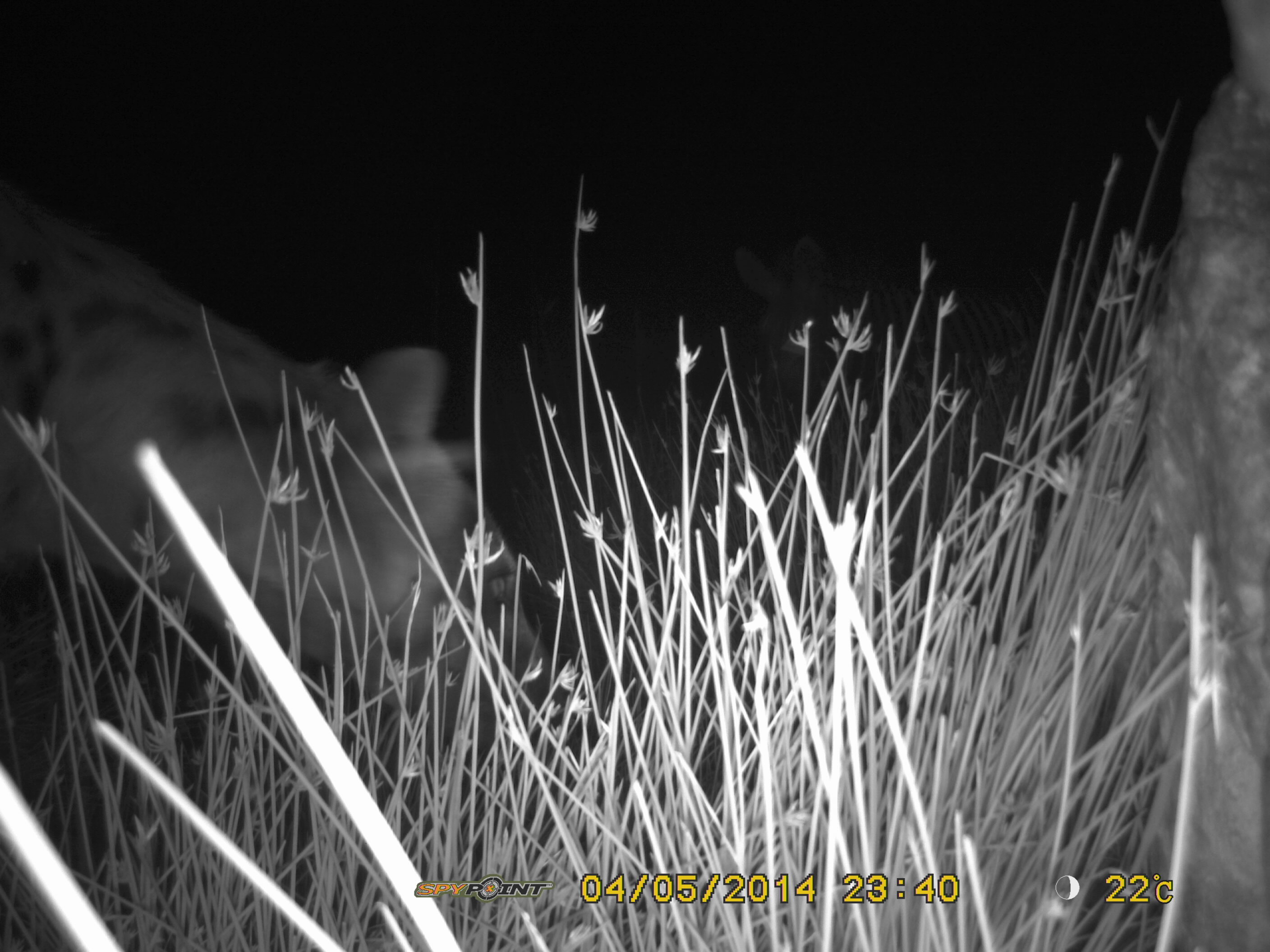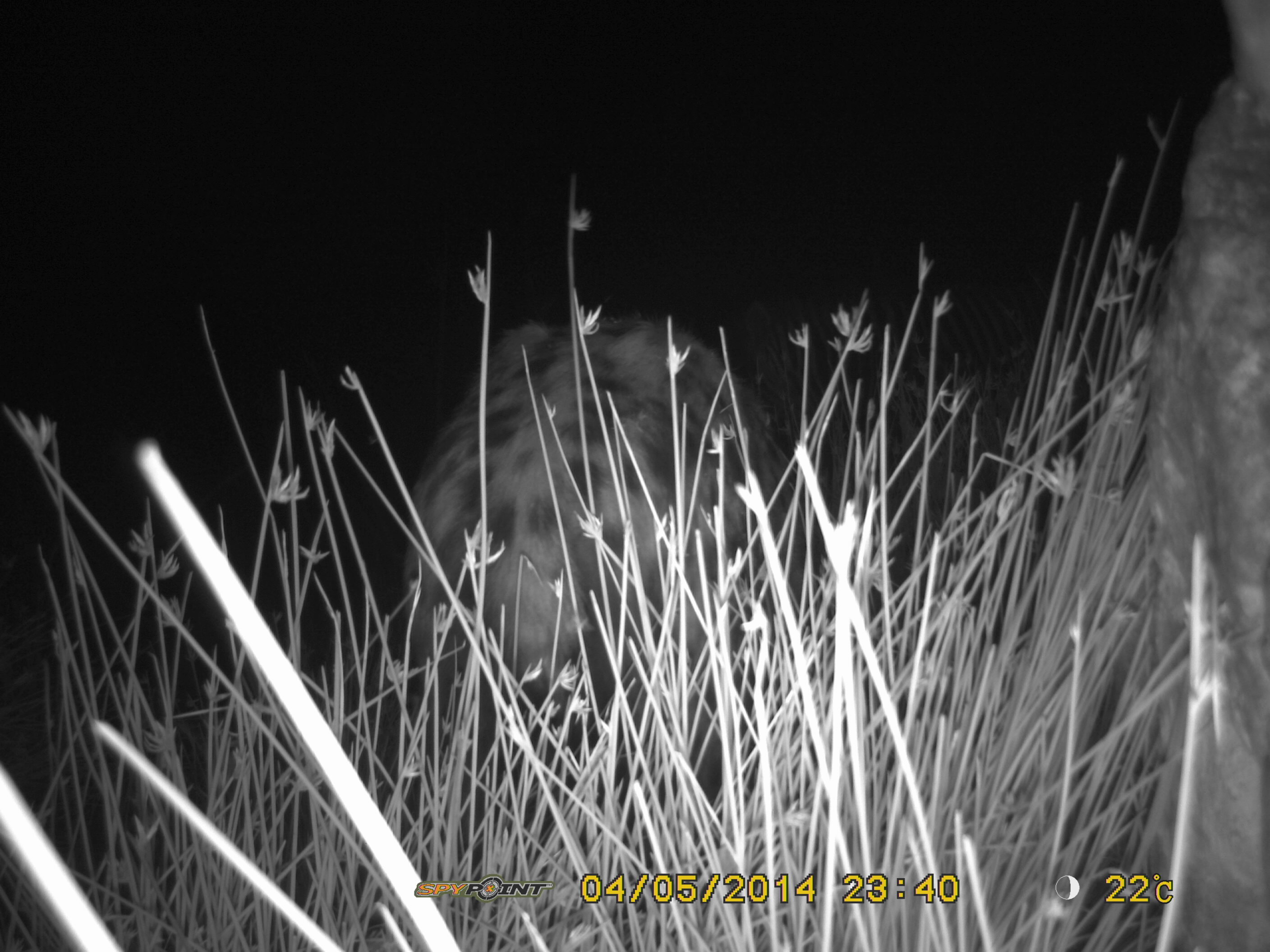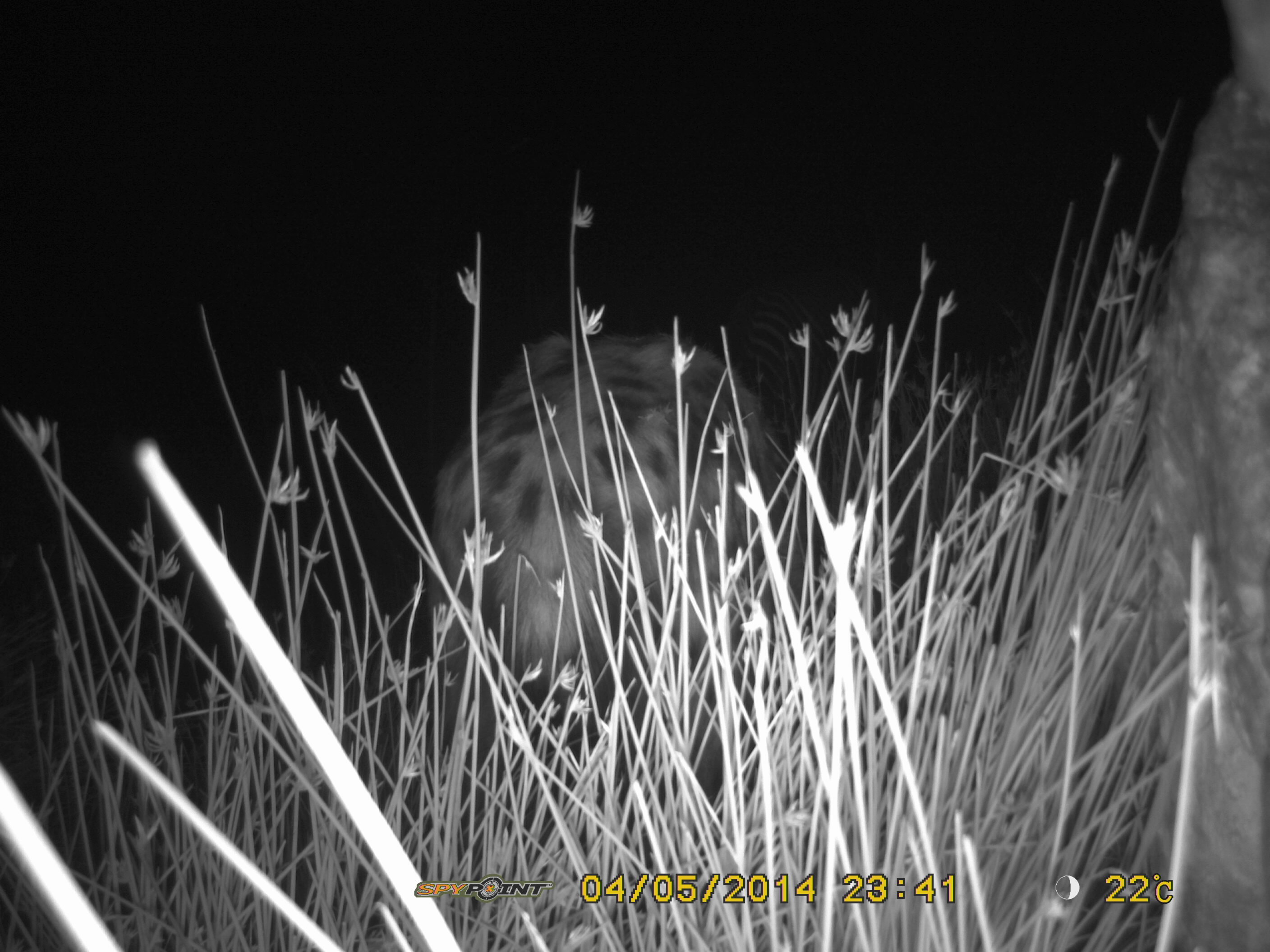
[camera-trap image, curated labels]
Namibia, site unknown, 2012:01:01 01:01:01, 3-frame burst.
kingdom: Animalia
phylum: Chordata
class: Mammalia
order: Carnivora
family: Hyaenidae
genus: Crocuta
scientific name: Crocuta crocuta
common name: spotted hyena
Crocuta crocuta (spotted hyena).